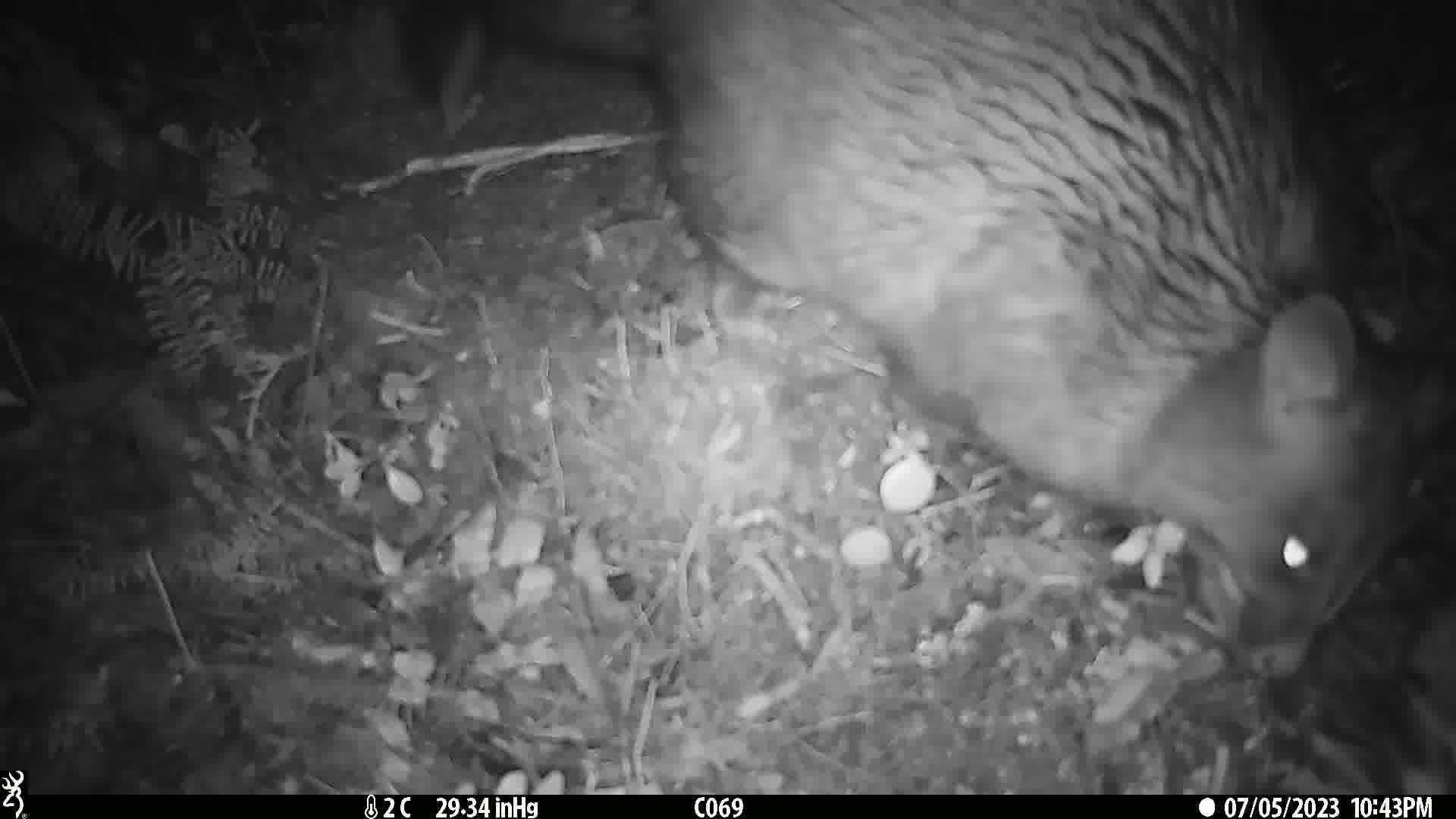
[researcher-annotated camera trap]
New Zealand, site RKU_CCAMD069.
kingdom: Animalia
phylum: Chordata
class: Mammalia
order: Diprotodontia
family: Phalangeridae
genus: Trichosurus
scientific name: Trichosurus vulpecula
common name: common brushtail possum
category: possum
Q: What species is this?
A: Possum (common brushtail possum) (Trichosurus vulpecula).